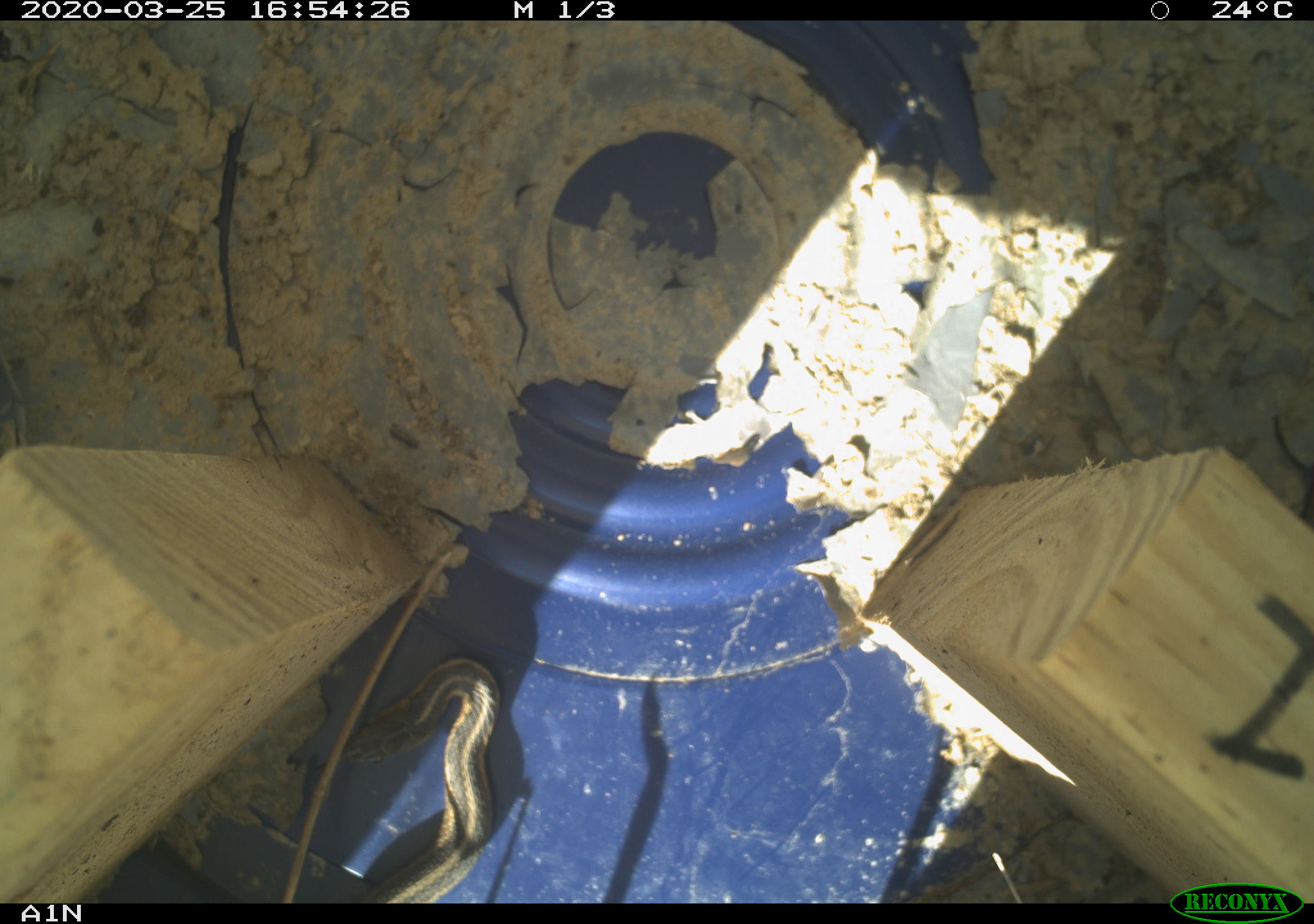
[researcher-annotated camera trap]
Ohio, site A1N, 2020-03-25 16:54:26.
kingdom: Animalia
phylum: Chordata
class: Reptilia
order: Squamata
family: Colubridae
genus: Thamnophis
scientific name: Thamnophis sirtalis sirtalis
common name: eastern gartersnake